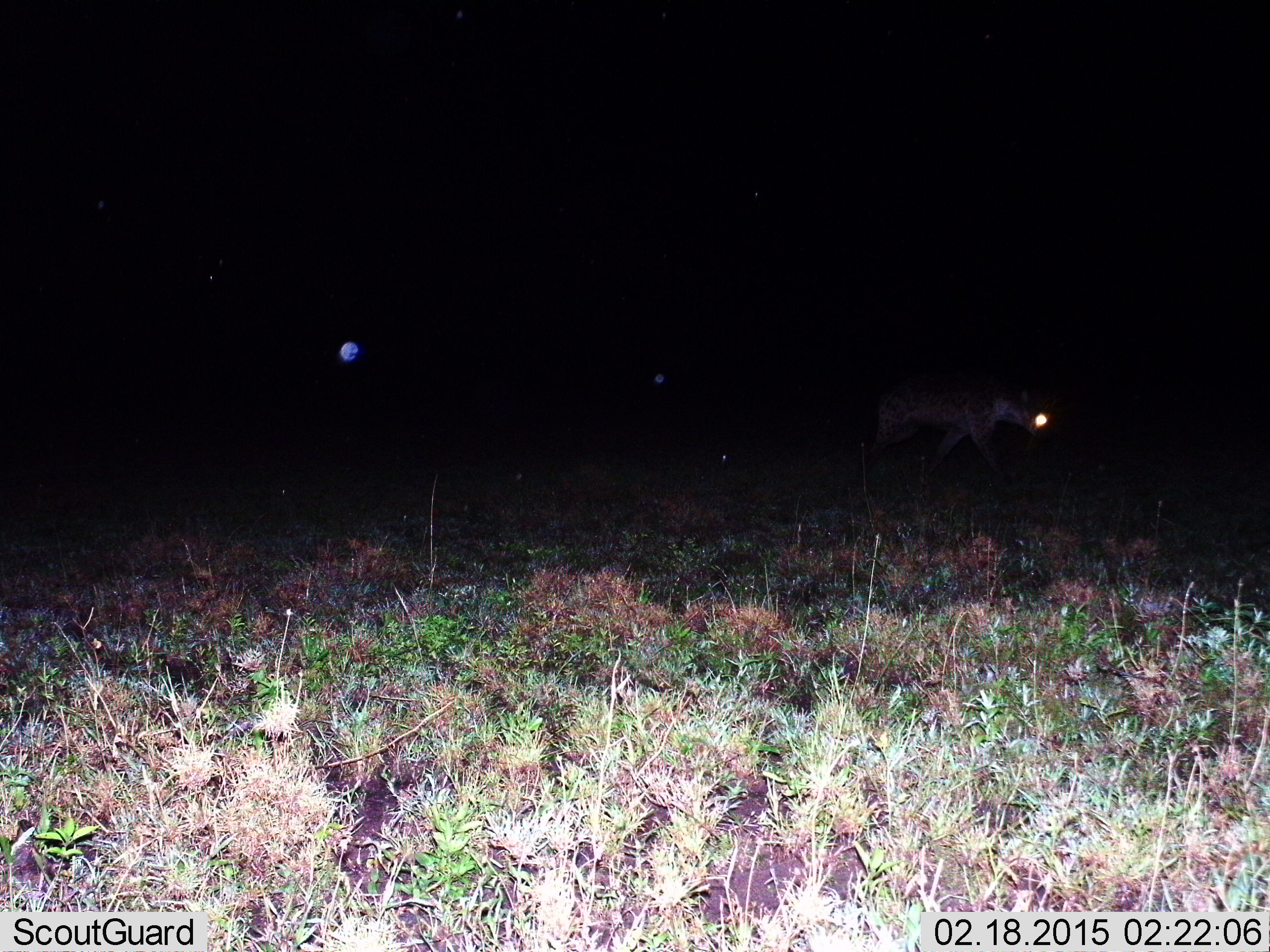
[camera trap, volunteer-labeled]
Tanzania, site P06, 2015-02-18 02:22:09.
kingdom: Animalia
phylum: Chordata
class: Mammalia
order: Carnivora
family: Hyaenidae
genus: Crocuta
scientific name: Crocuta crocuta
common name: spotted hyena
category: hyenaspotted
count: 1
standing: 0%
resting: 0%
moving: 100%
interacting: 0%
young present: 0%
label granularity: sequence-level